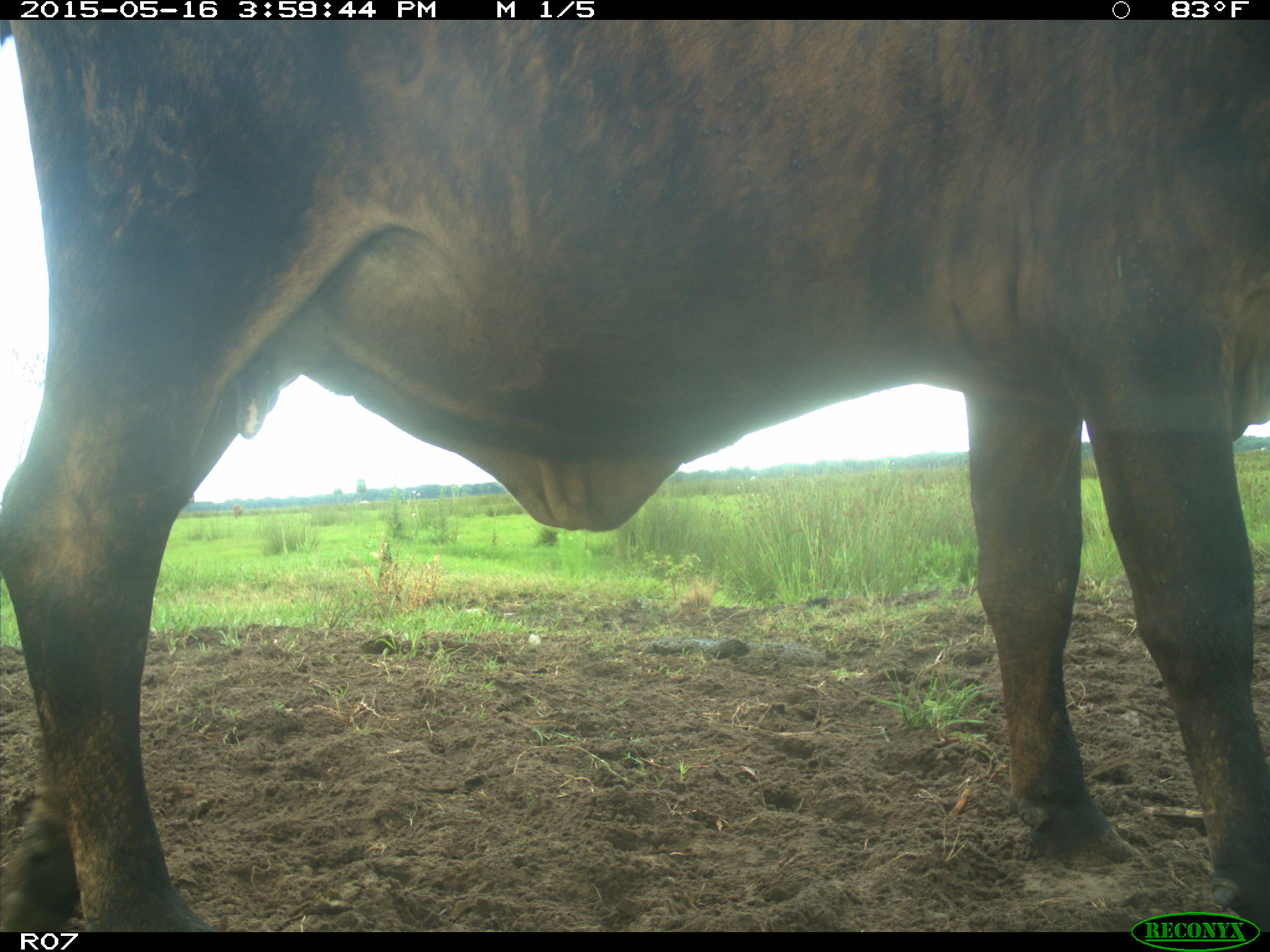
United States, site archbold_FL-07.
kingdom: Animalia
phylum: Chordata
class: Mammalia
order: Artiodactyla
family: Bovidae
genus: Bos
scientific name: Bos taurus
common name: domestic cow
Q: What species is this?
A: Bos taurus (domestic cow).